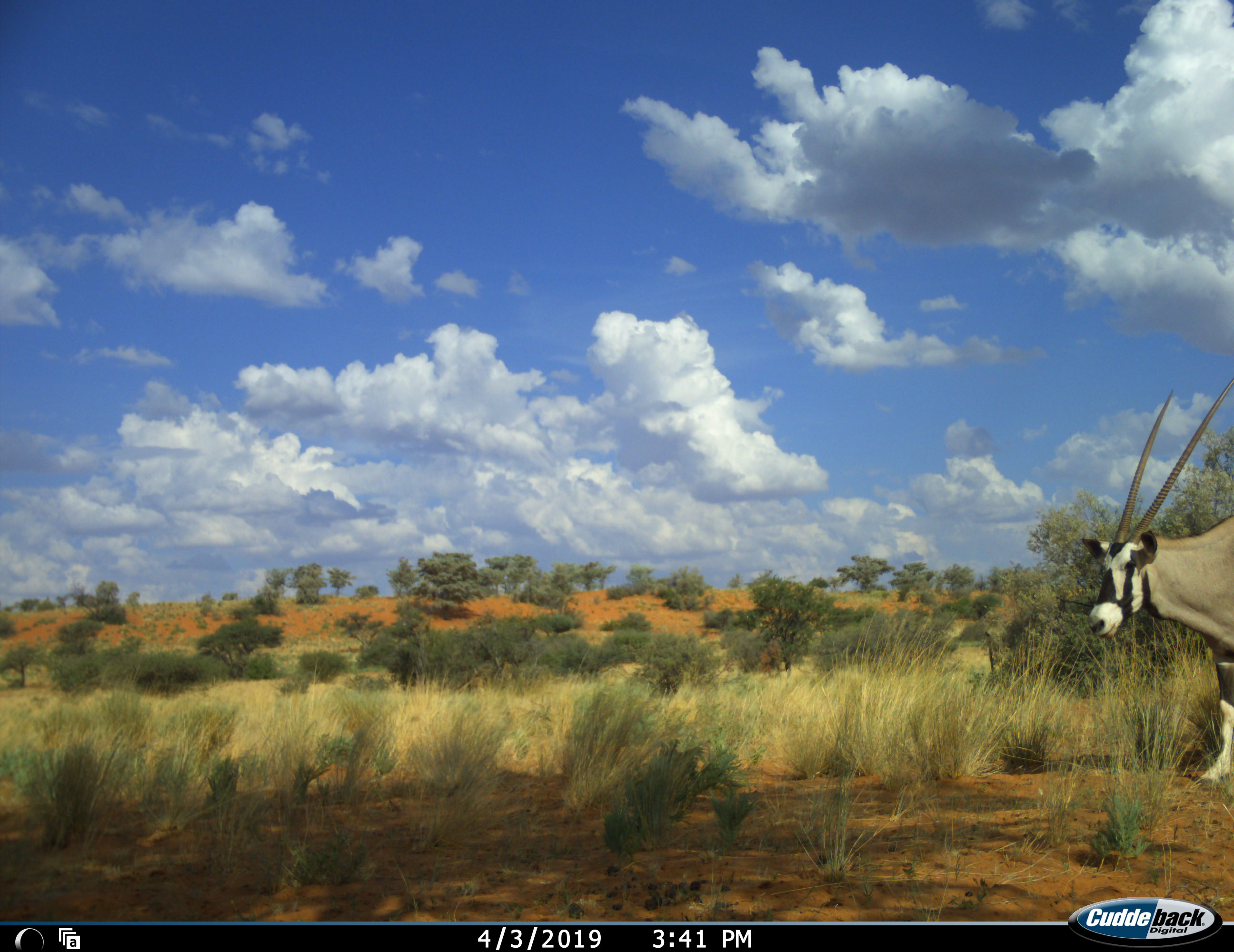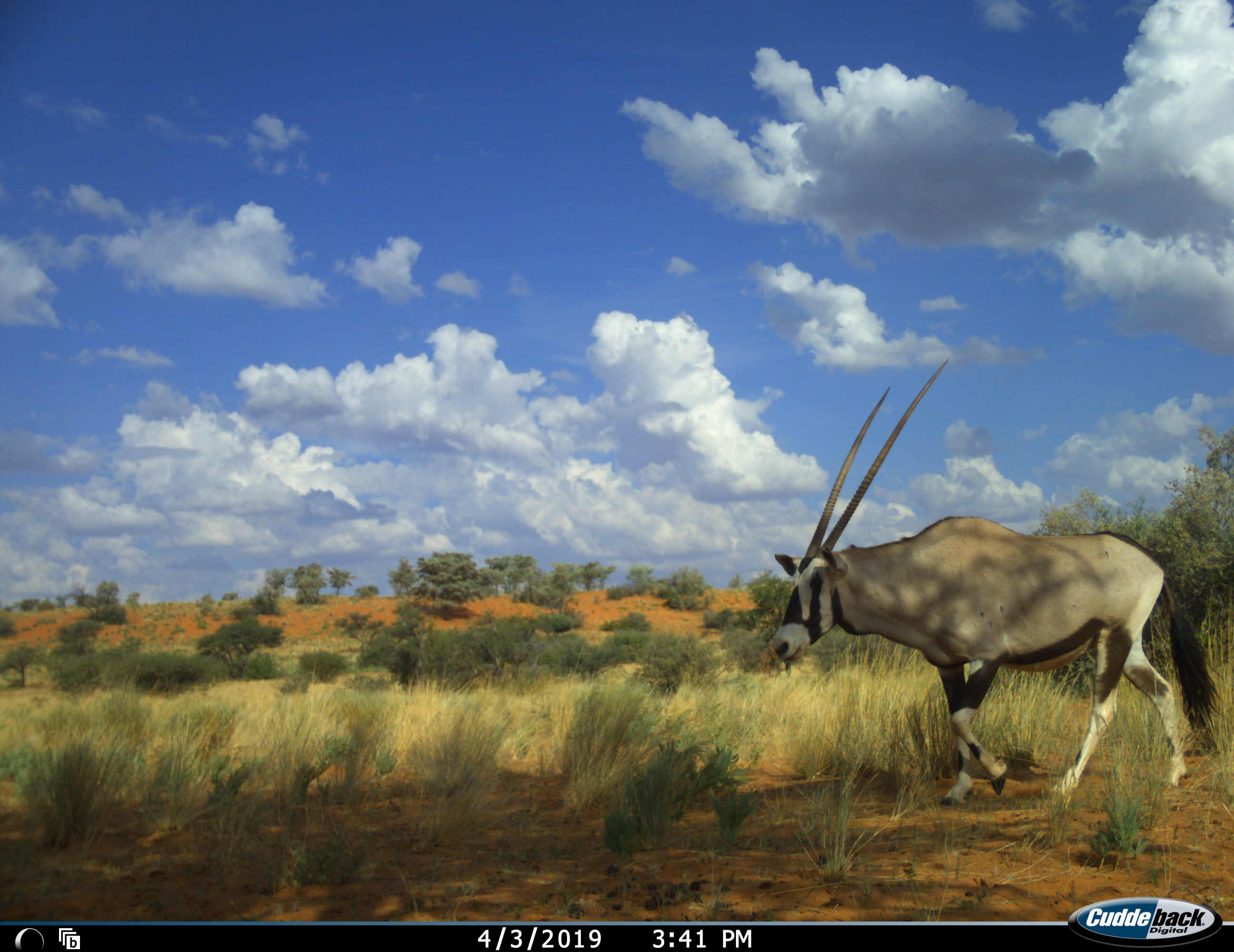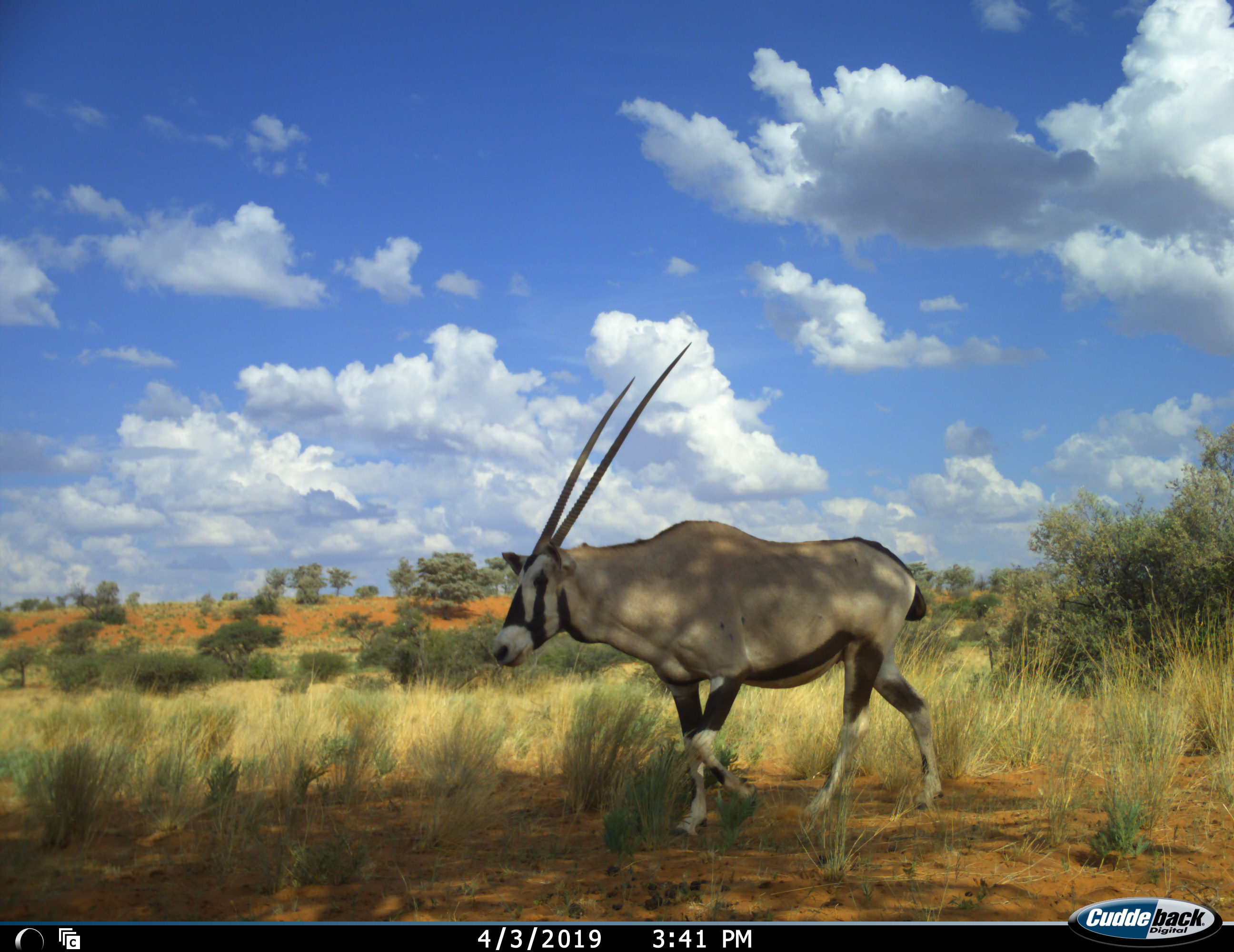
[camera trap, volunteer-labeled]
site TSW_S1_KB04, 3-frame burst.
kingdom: Animalia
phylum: Chordata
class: Mammalia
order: Artiodactyla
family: Bovidae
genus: Oryx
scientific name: Oryx gazella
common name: gemsbok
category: oryx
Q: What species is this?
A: Oryx (gemsbok) (Oryx gazella).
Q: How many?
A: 1.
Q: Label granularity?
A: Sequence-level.